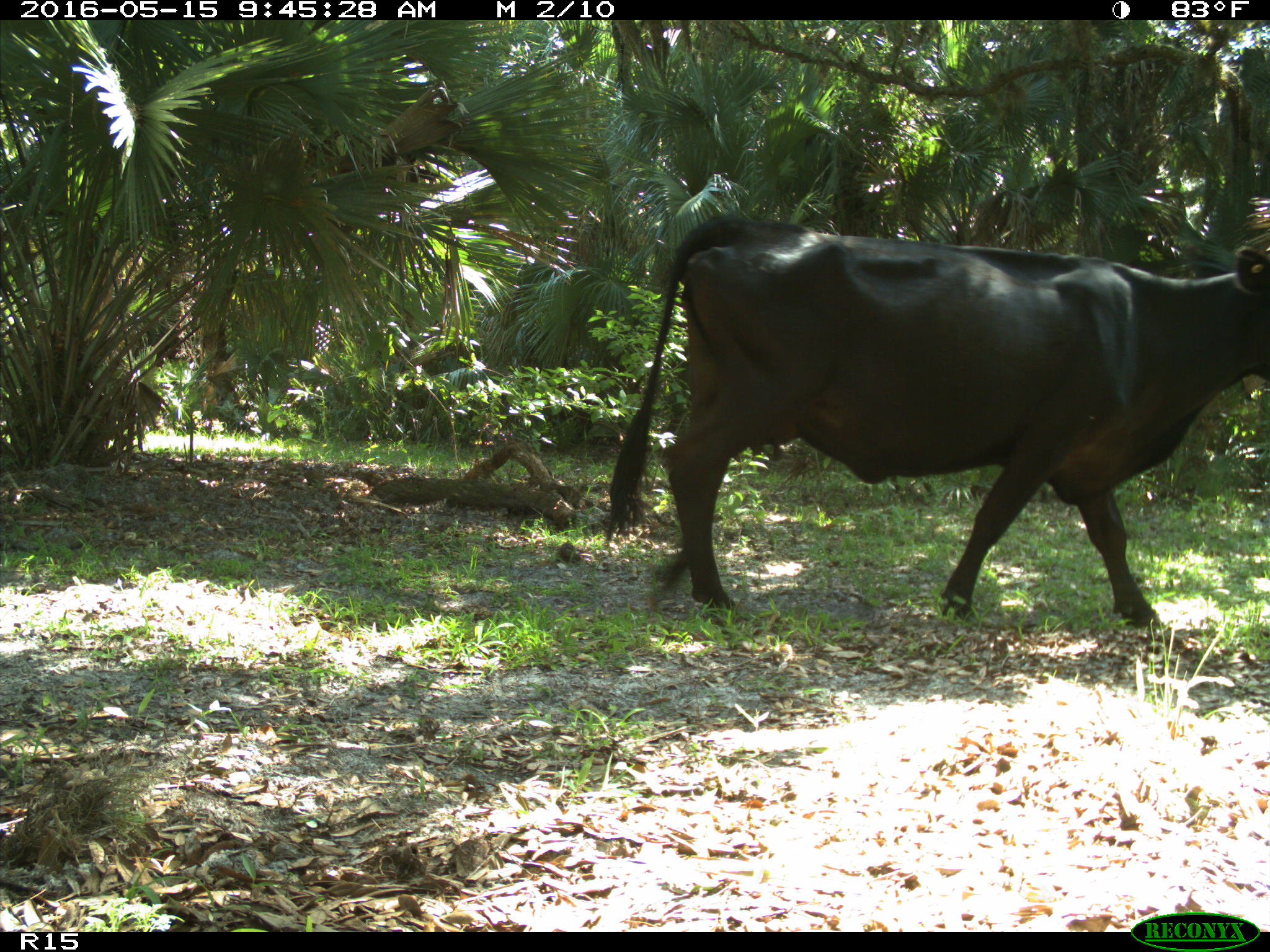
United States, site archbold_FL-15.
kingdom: Animalia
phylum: Chordata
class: Mammalia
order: Artiodactyla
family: Bovidae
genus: Bos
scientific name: Bos taurus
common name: domestic cow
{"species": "Bos taurus (domestic cow)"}